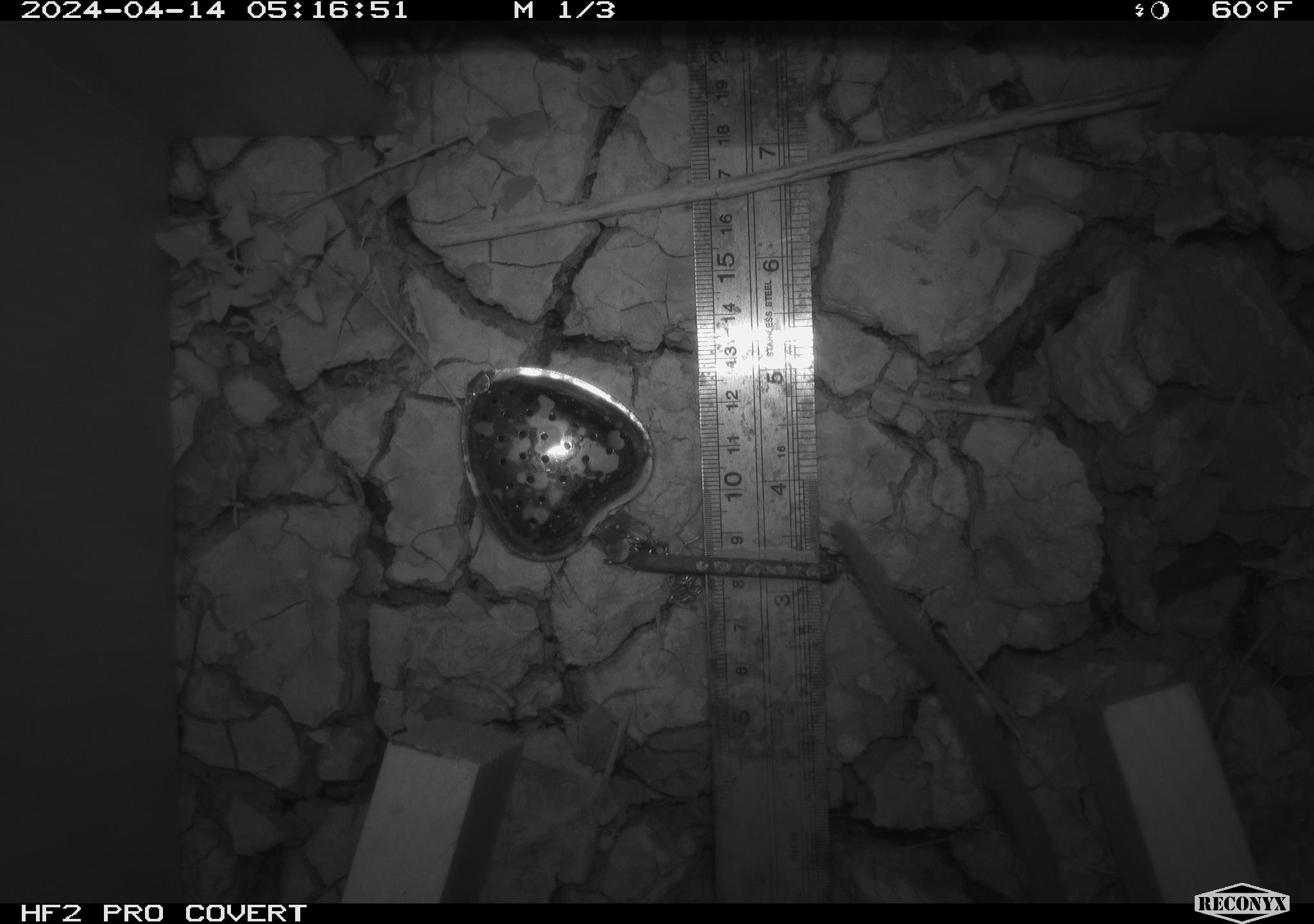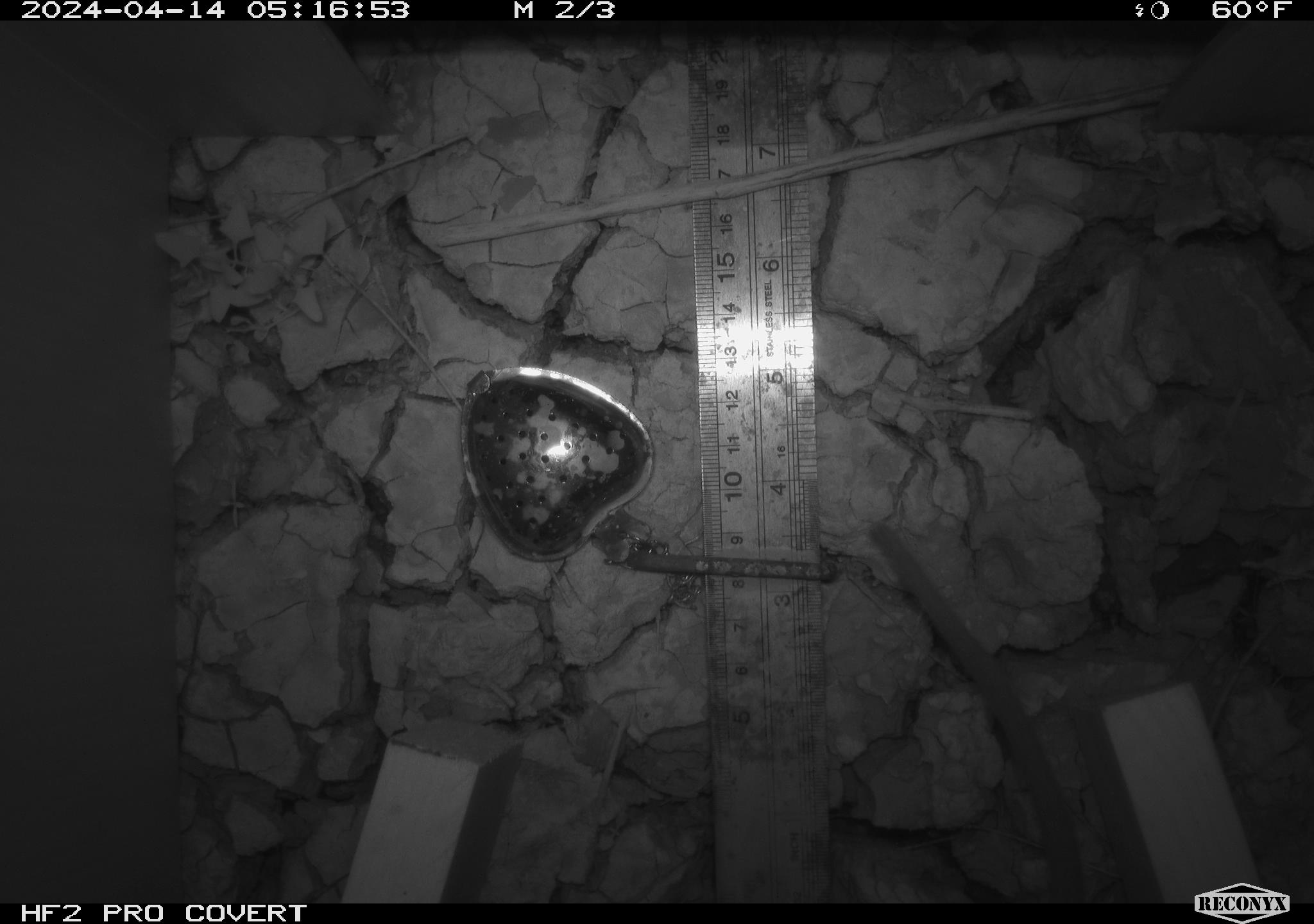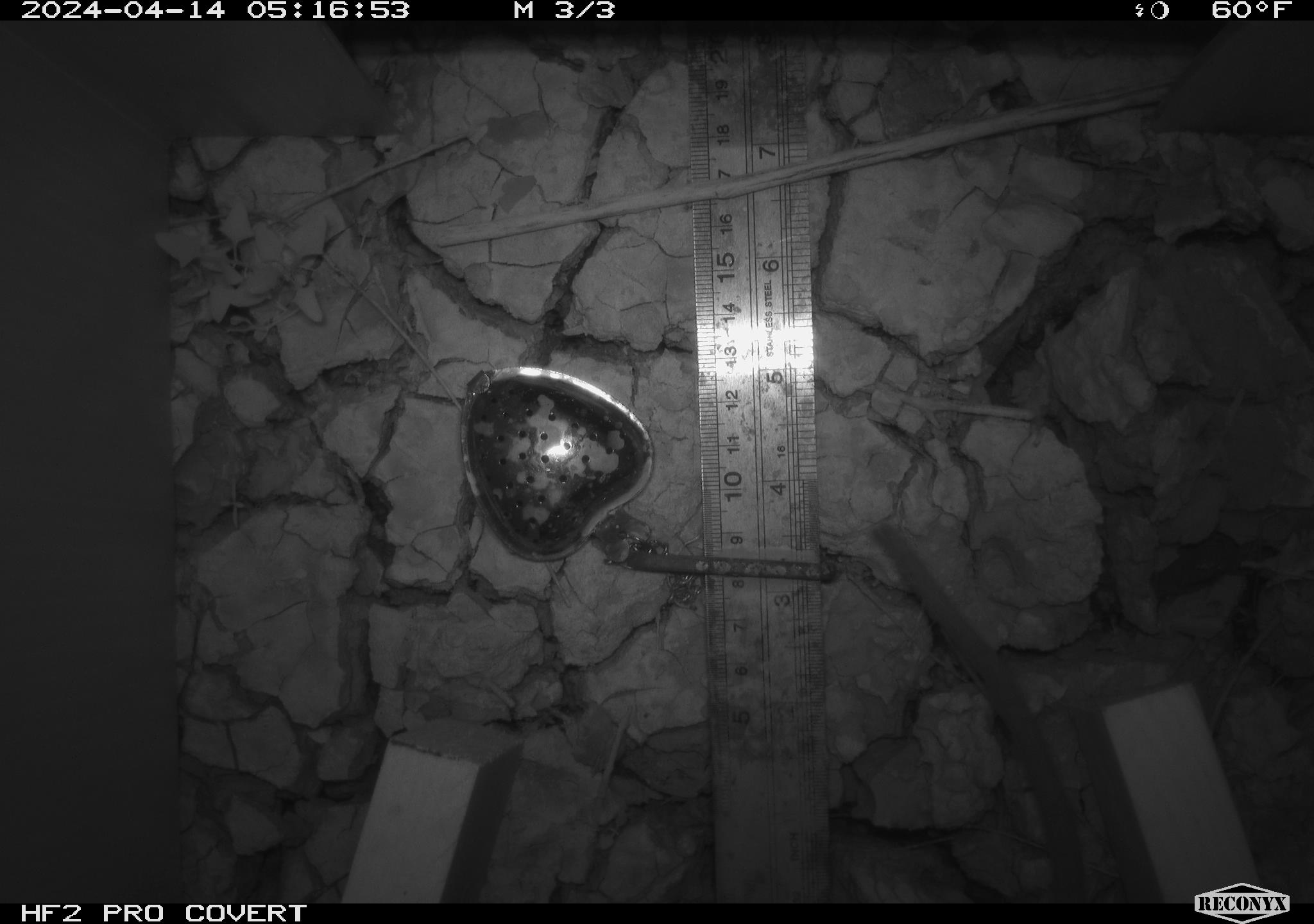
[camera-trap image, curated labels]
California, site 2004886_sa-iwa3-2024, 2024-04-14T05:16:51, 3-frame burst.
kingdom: Animalia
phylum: Chordata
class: Mammalia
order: Rodentia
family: Cricetidae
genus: Neotoma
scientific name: Neotoma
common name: pack rat or woodrat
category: neotoma species